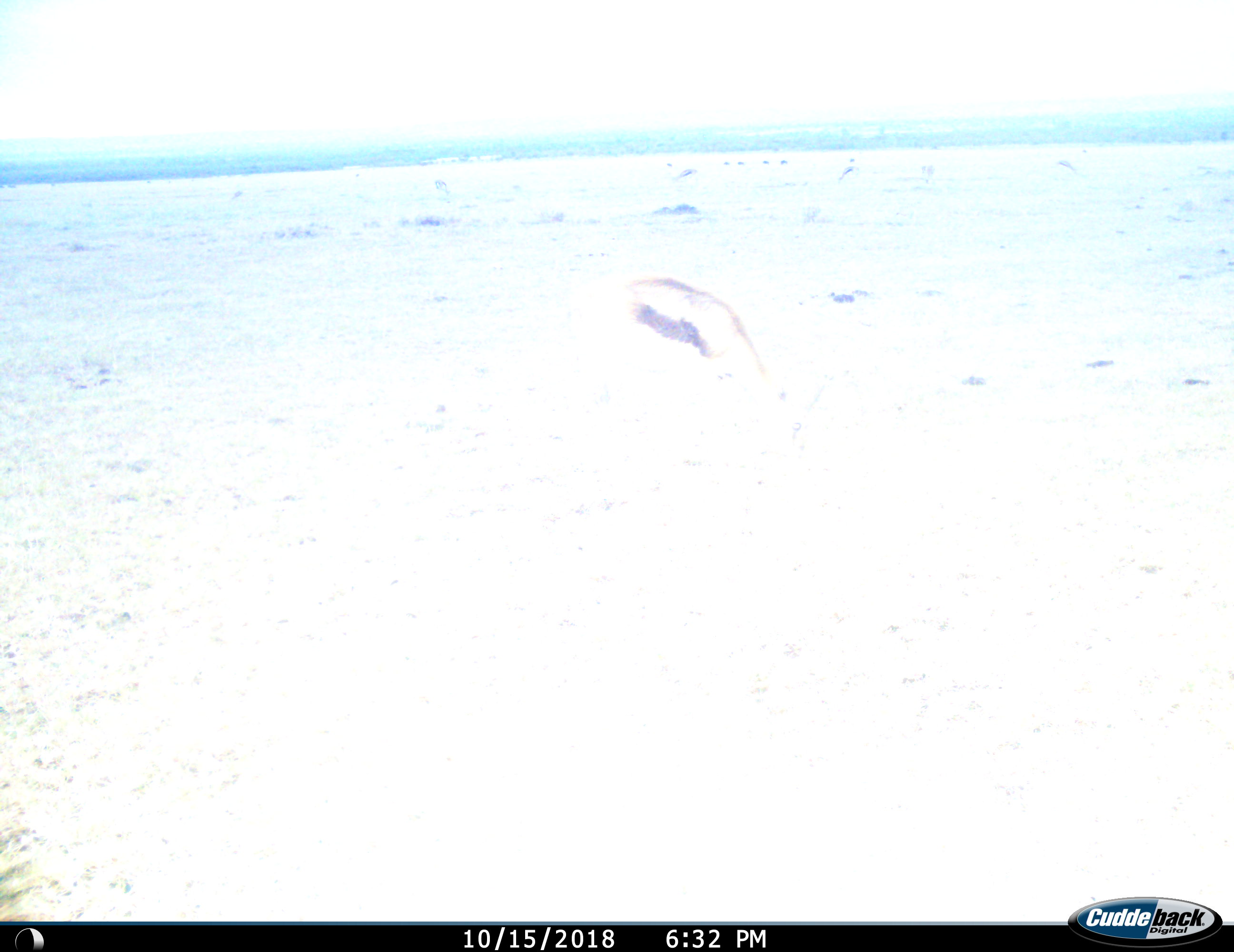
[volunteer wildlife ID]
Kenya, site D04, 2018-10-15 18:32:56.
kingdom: Animalia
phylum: Chordata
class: Mammalia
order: Artiodactyla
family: Bovidae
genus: Eudorcas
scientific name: Eudorcas thomsonii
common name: thomson's gazelle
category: gazellethomsons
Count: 6.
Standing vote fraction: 33%.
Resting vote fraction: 0%.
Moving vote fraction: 0%.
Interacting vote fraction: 0%.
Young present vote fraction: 0%.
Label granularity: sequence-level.